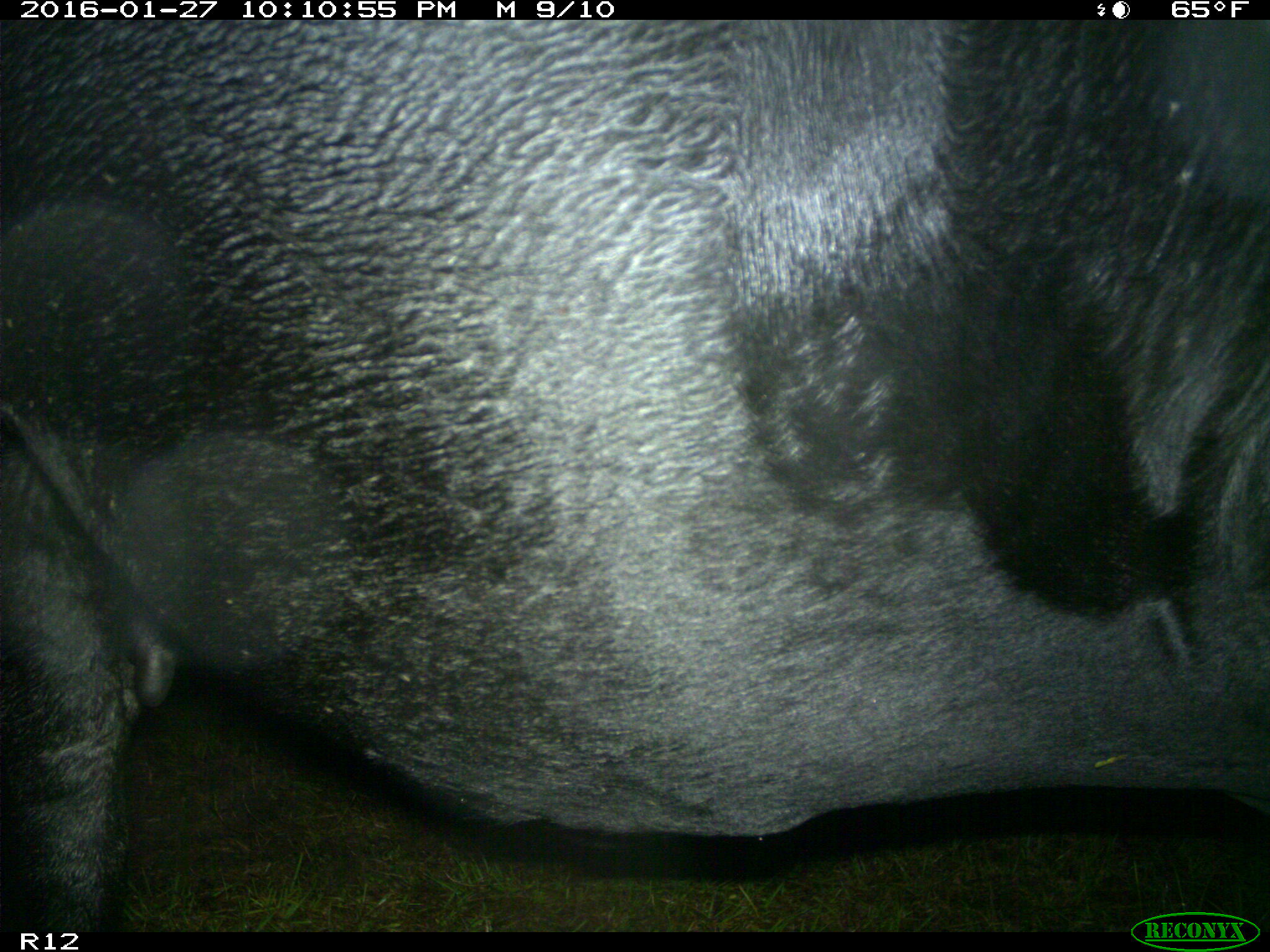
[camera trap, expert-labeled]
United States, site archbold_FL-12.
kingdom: Animalia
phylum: Chordata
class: Mammalia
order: Artiodactyla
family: Bovidae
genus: Bos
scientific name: Bos taurus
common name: domestic cow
Bos taurus (domestic cow).